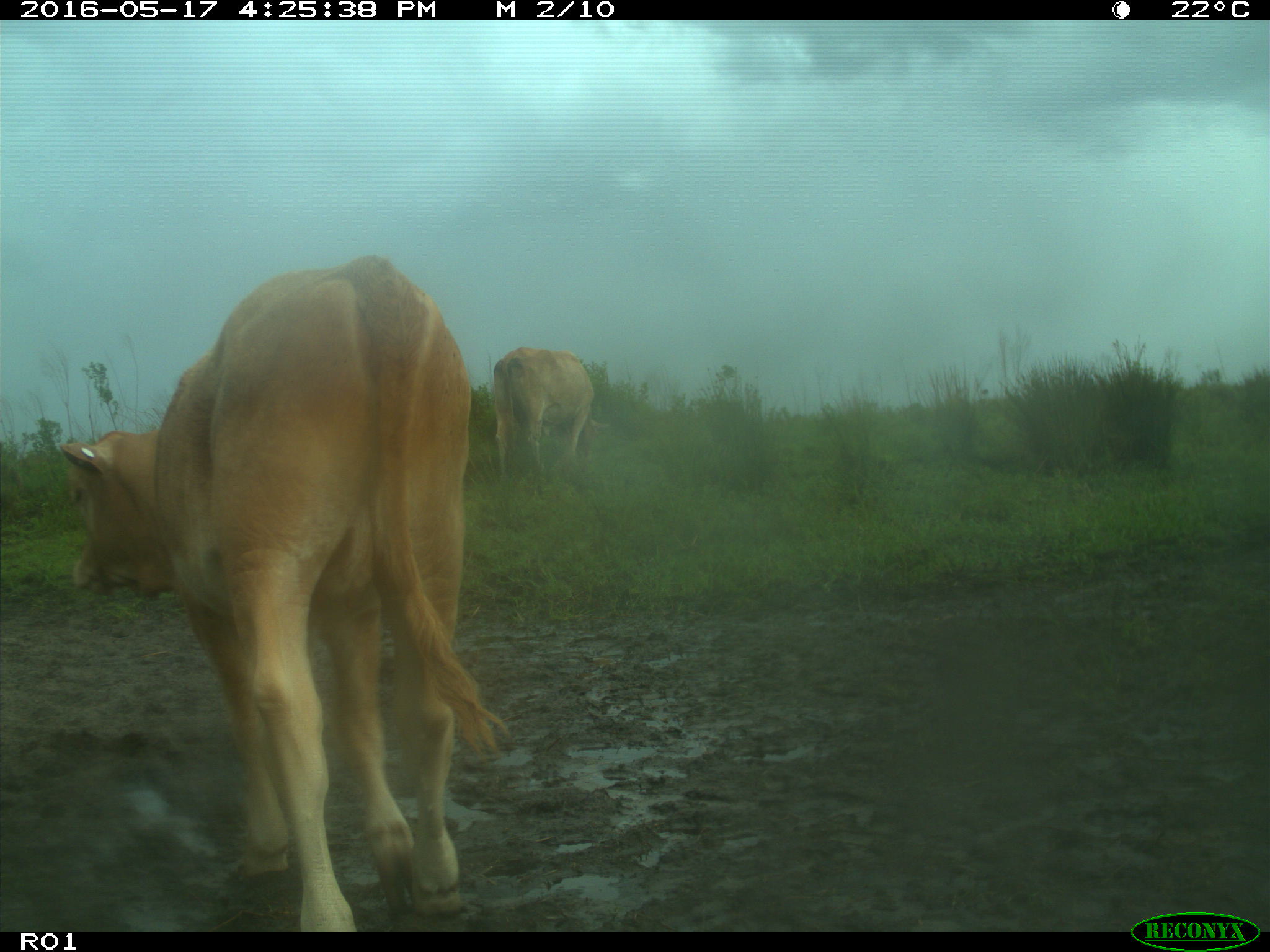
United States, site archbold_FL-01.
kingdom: Animalia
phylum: Chordata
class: Mammalia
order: Artiodactyla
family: Bovidae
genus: Bos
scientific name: Bos taurus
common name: domestic cow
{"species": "Bos taurus (domestic cow)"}